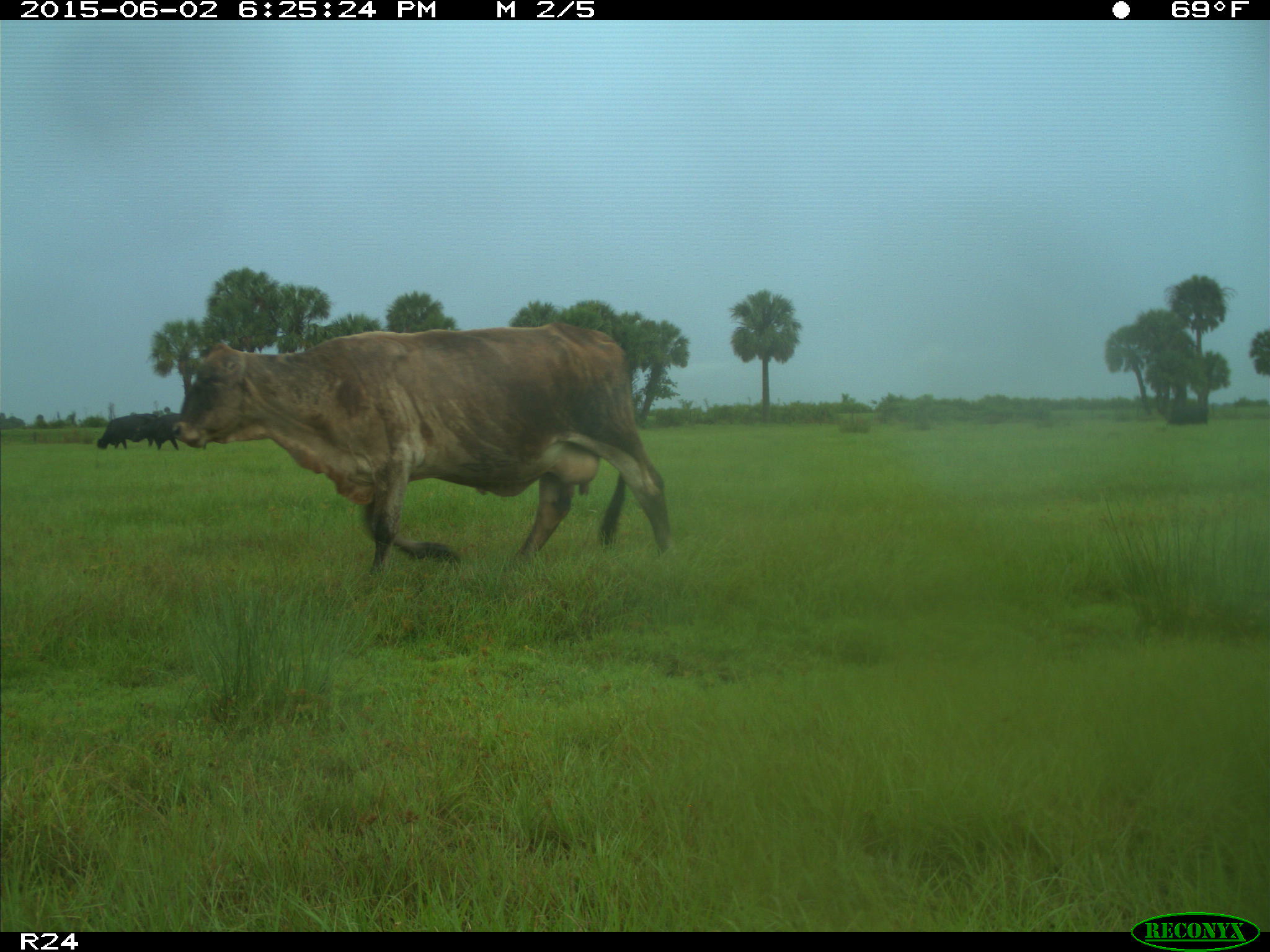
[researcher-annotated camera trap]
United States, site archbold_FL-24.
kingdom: Animalia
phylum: Chordata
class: Mammalia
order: Artiodactyla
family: Bovidae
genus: Bos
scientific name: Bos taurus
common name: domestic cow